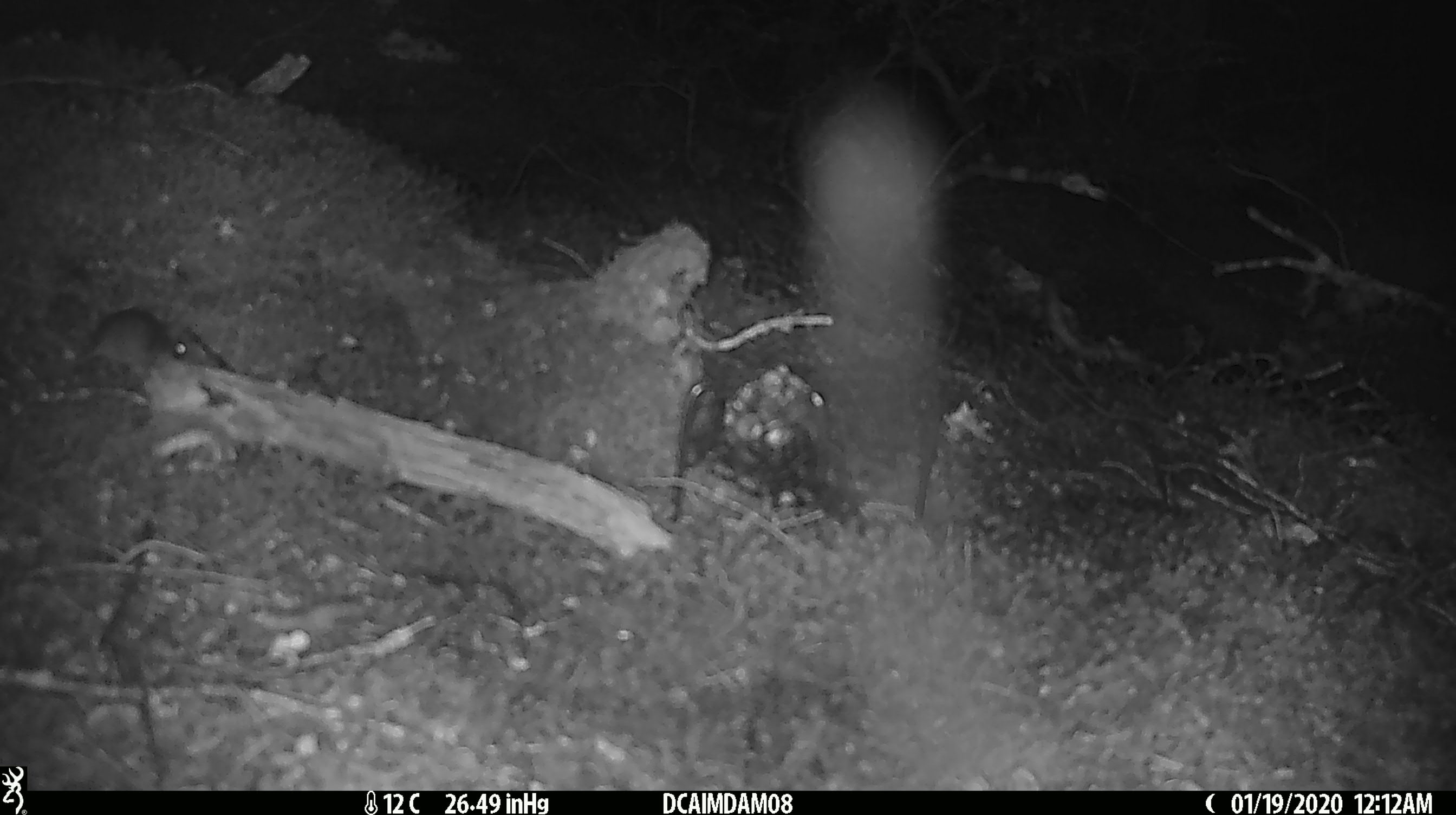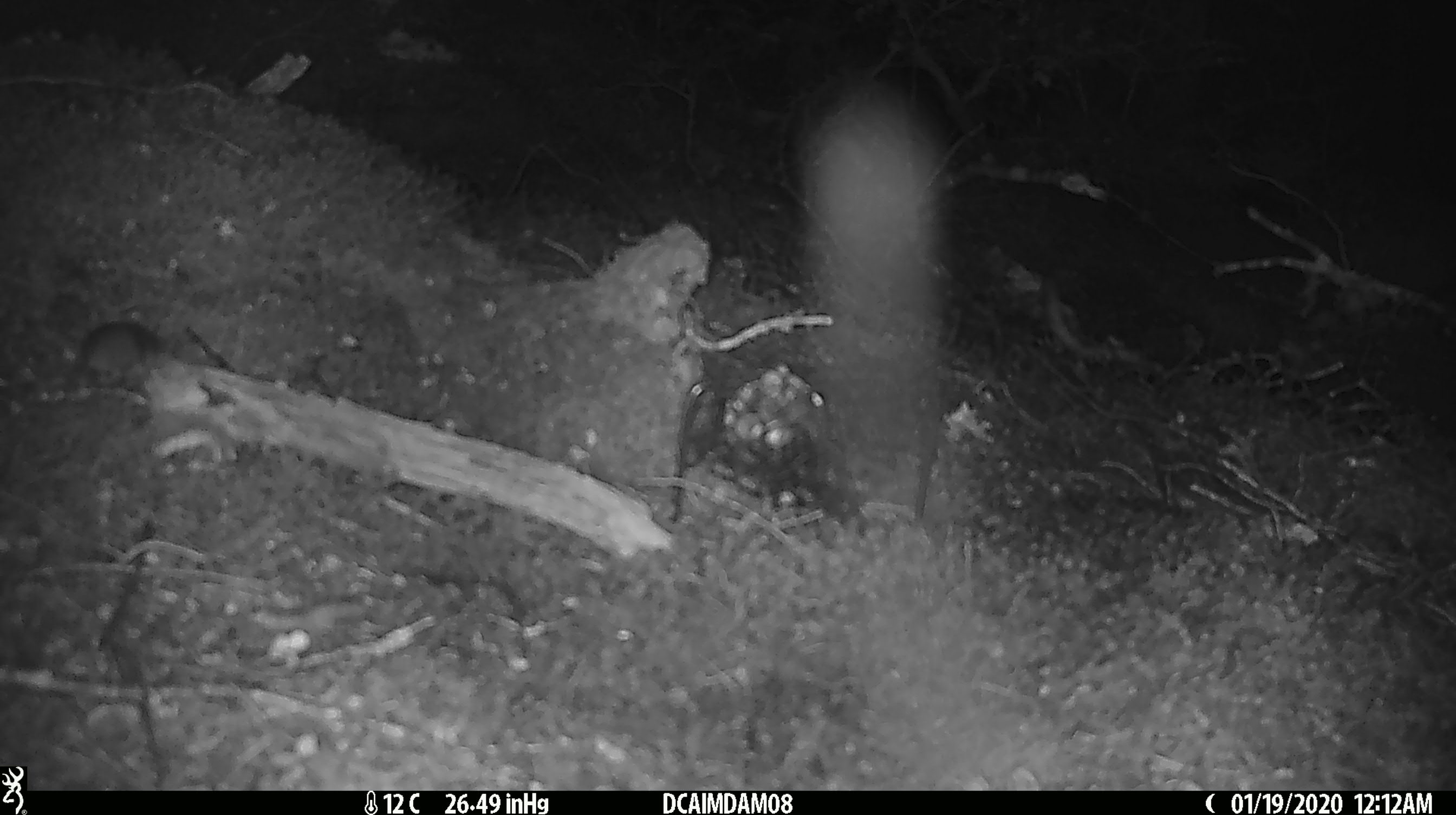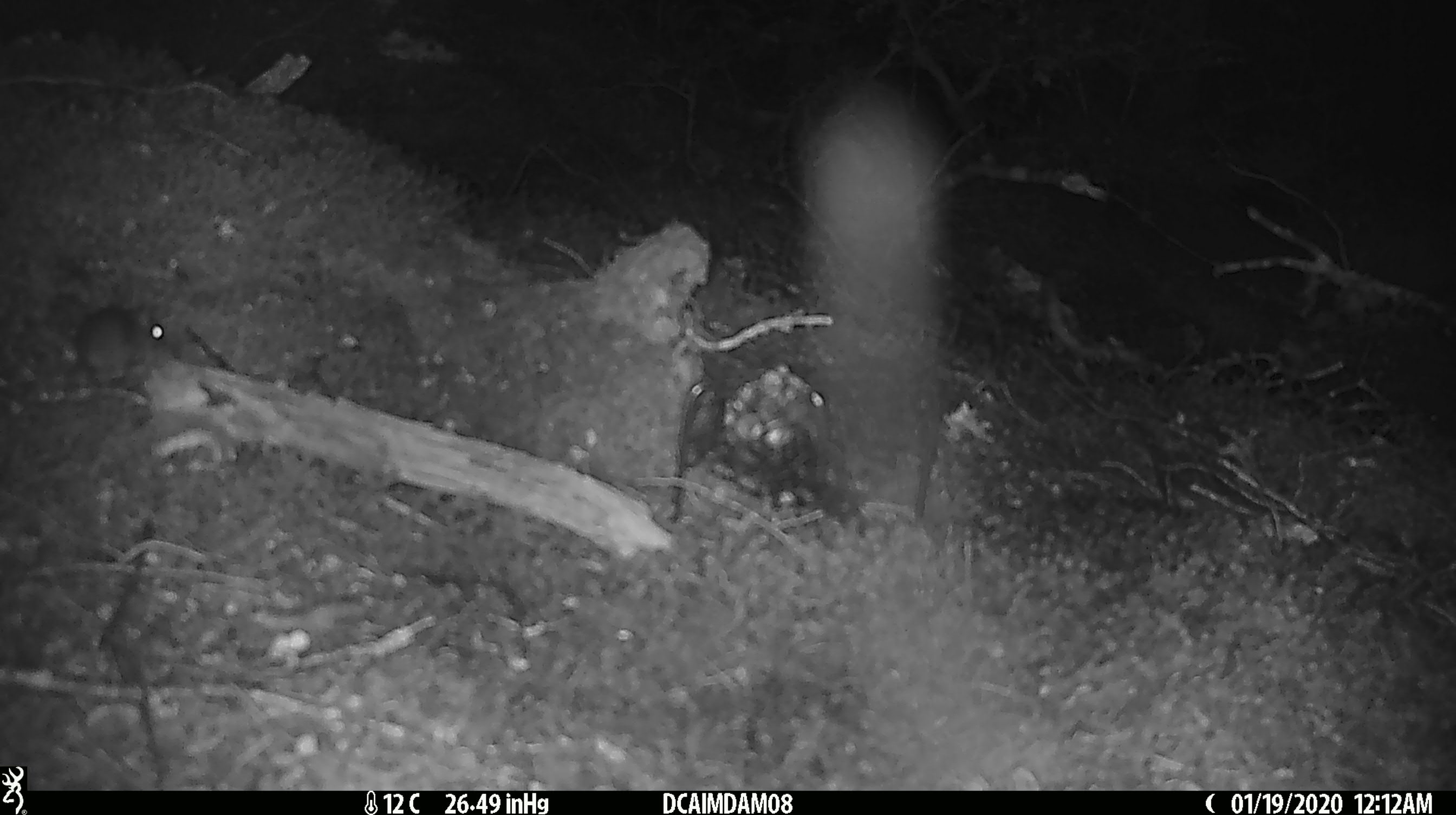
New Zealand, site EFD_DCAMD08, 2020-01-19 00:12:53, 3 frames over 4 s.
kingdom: Animalia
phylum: Chordata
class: Mammalia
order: Rodentia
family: Muridae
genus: Mus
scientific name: Mus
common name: mouse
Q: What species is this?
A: Mouse (Mus).